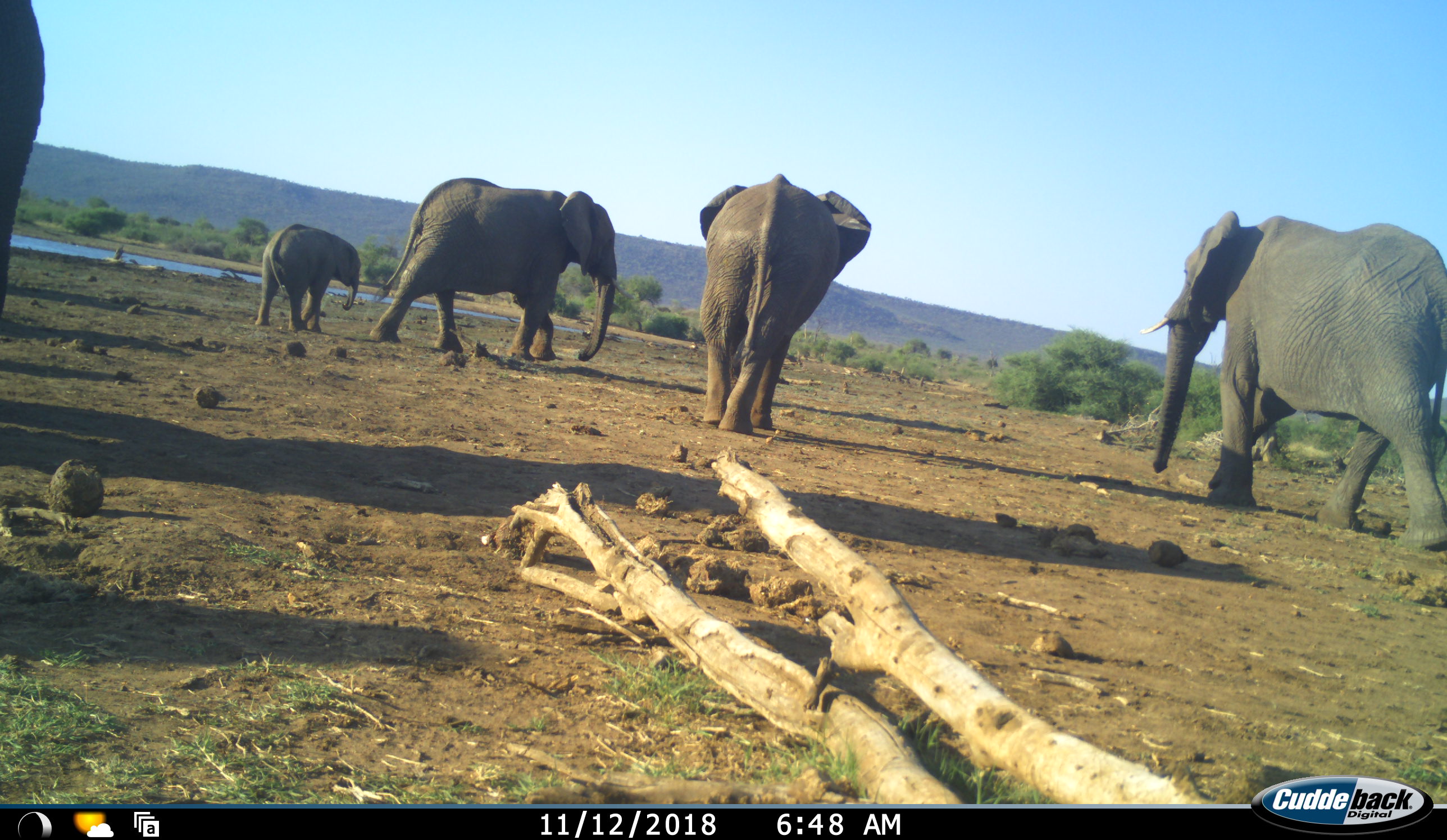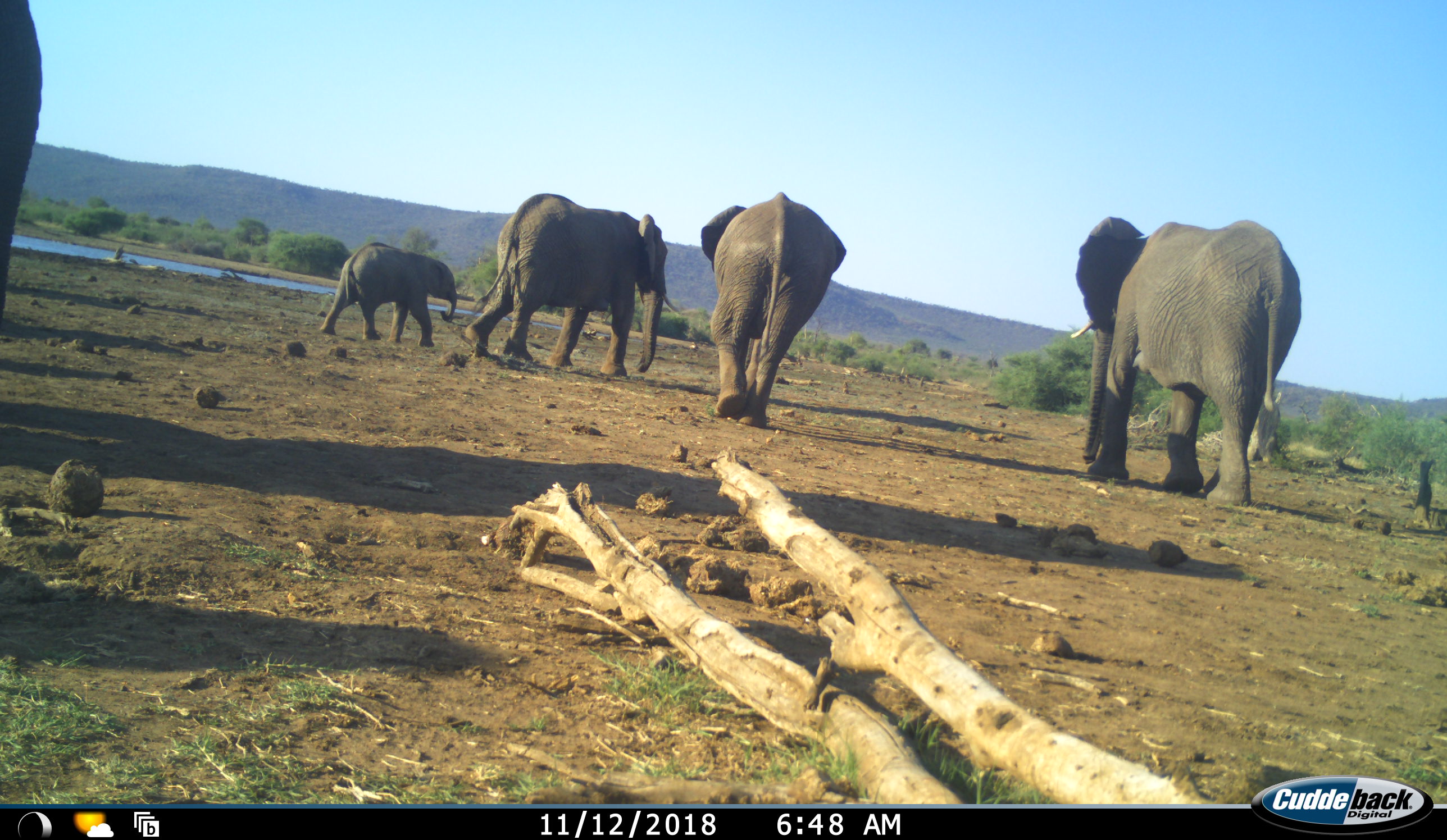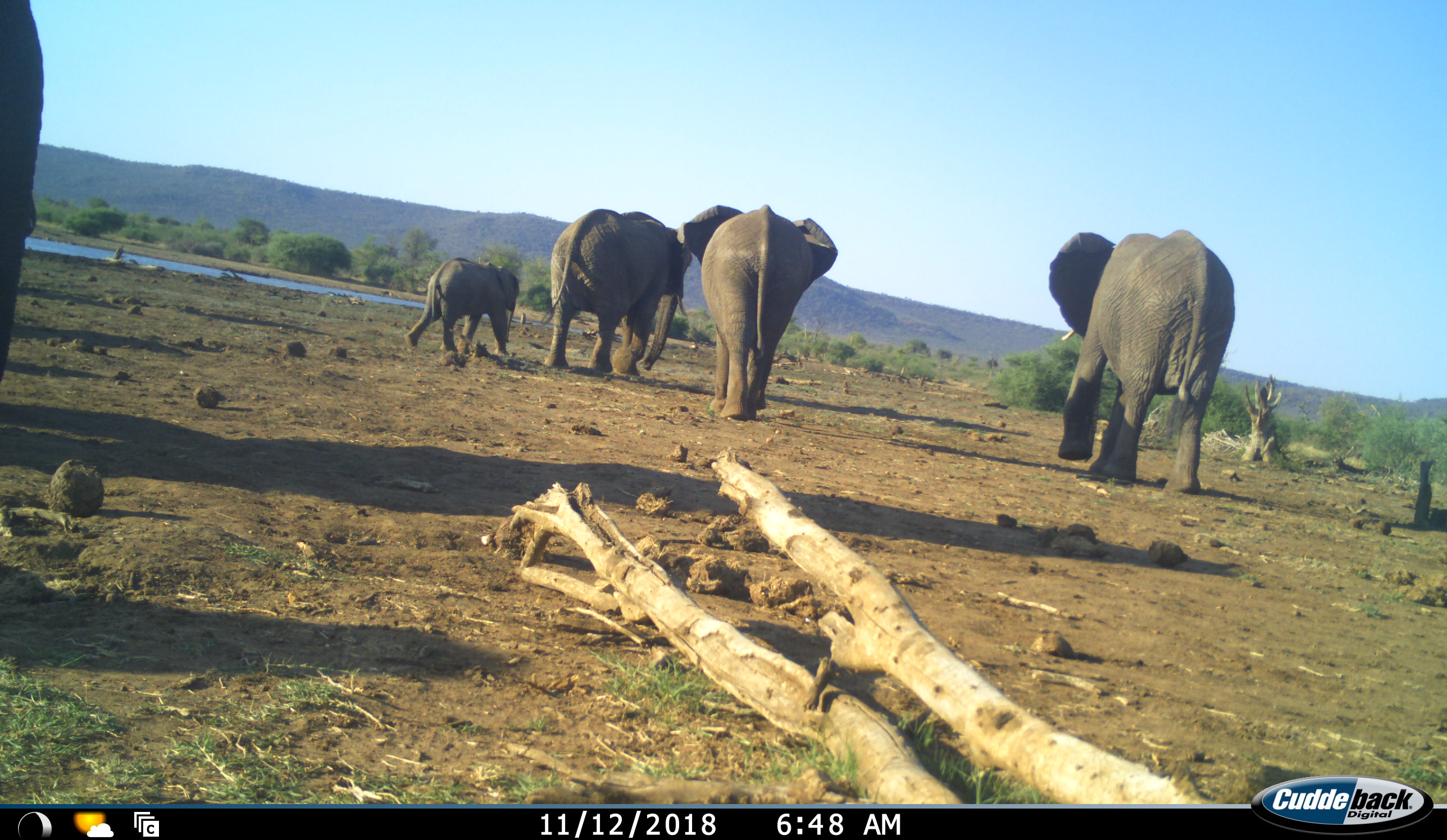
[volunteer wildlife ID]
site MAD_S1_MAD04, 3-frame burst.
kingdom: Animalia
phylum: Chordata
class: Mammalia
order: Proboscidea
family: Elephantidae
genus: Loxodonta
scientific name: Loxodonta africana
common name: african bush elephant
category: elephant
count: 5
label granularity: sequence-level